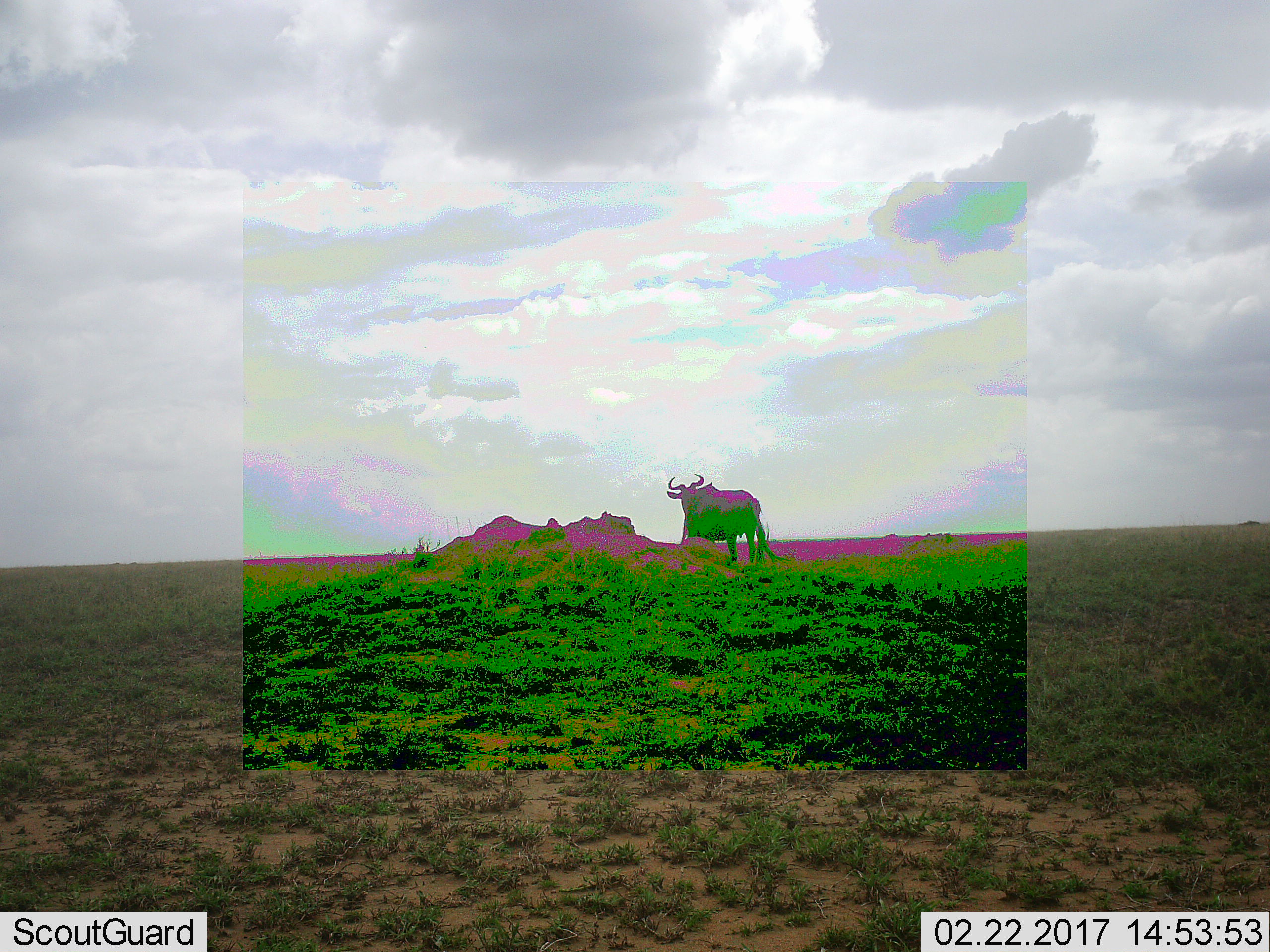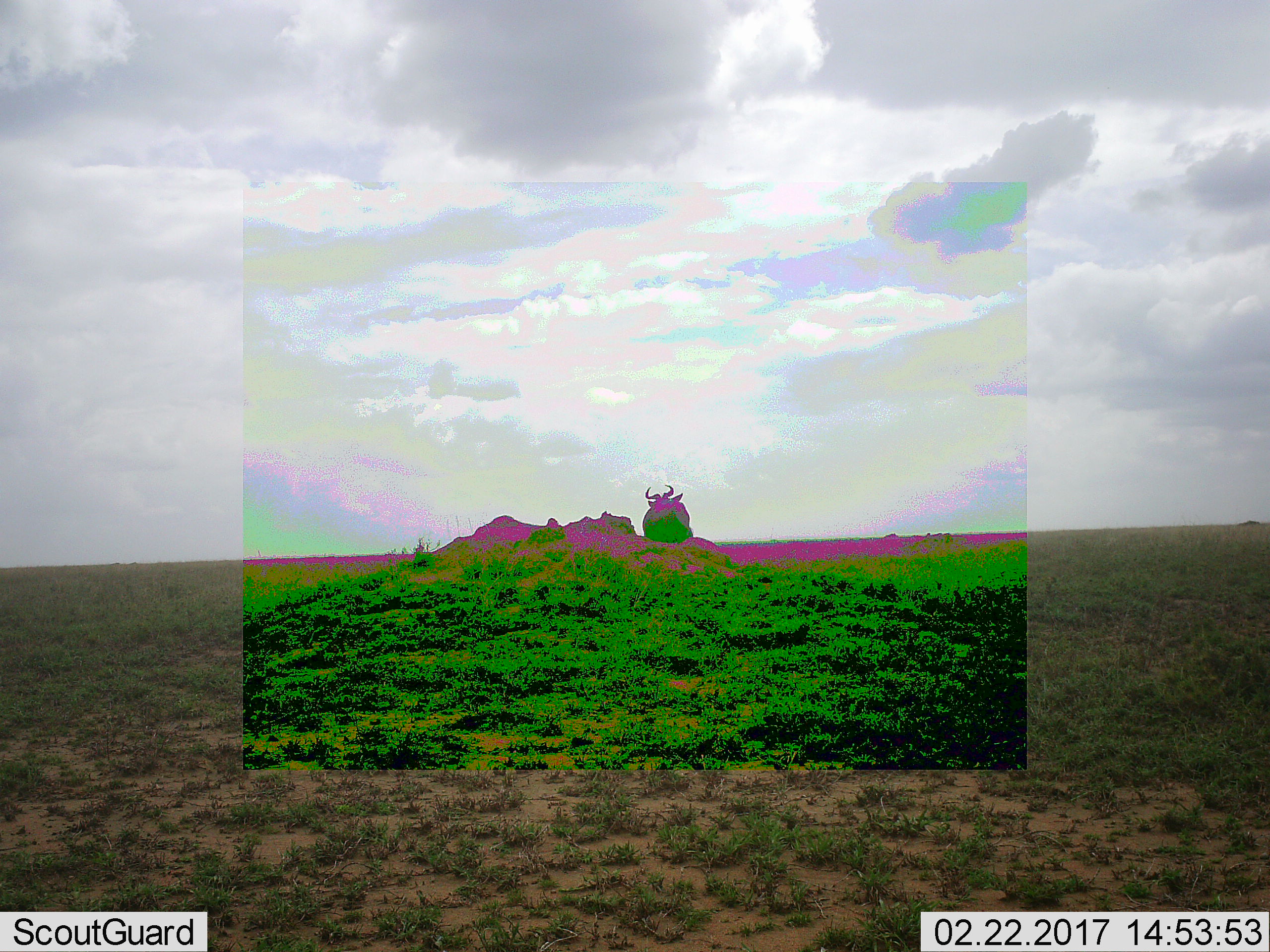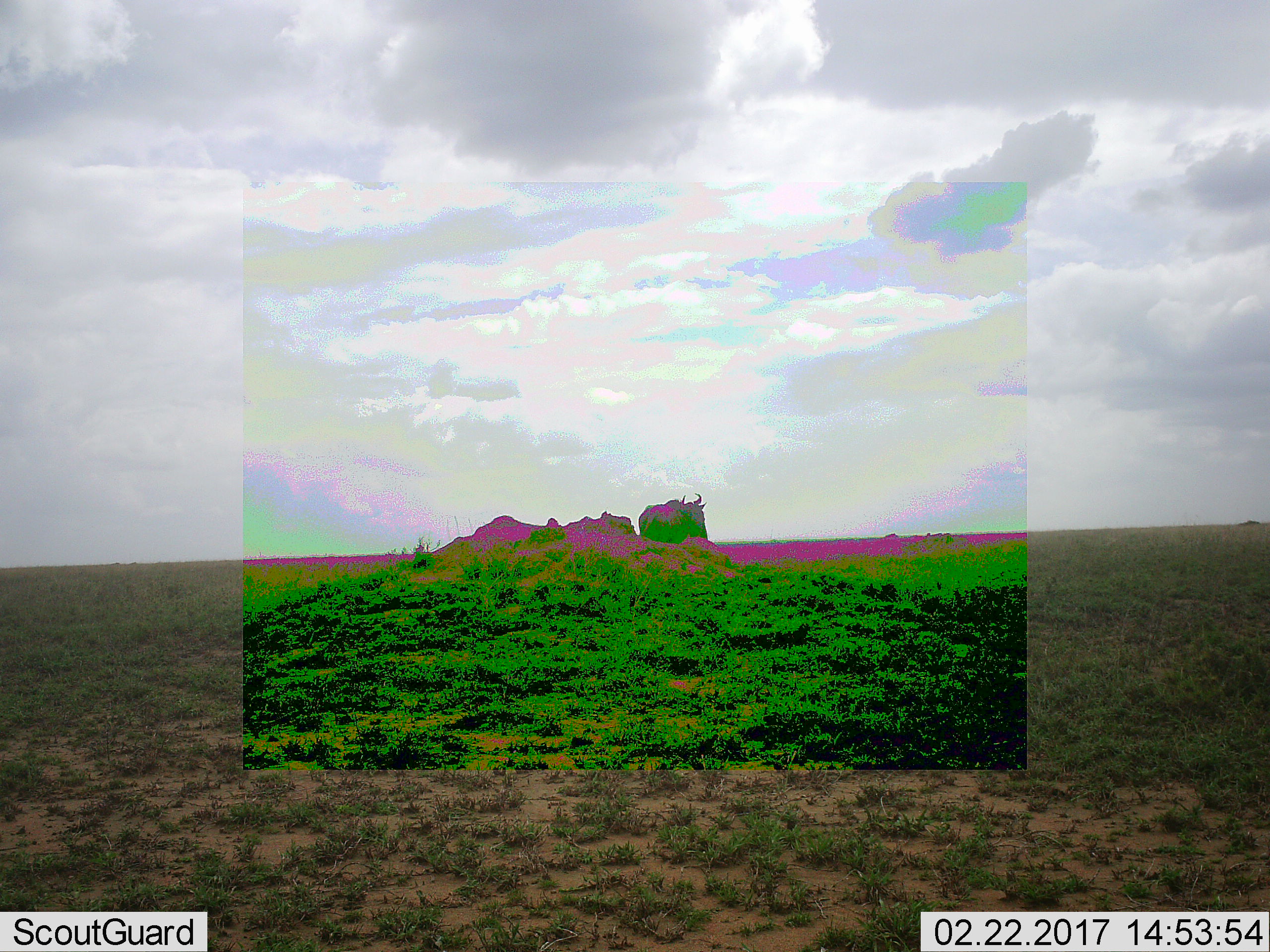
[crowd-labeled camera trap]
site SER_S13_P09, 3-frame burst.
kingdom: Animalia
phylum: Chordata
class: Mammalia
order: Artiodactyla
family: Bovidae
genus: Connochaetes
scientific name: Connochaetes taurinus taurinus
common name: blue wildebeest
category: wildebeestblue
Wildebeestblue (blue wildebeest) (Connochaetes taurinus taurinus), count 1. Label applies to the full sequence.